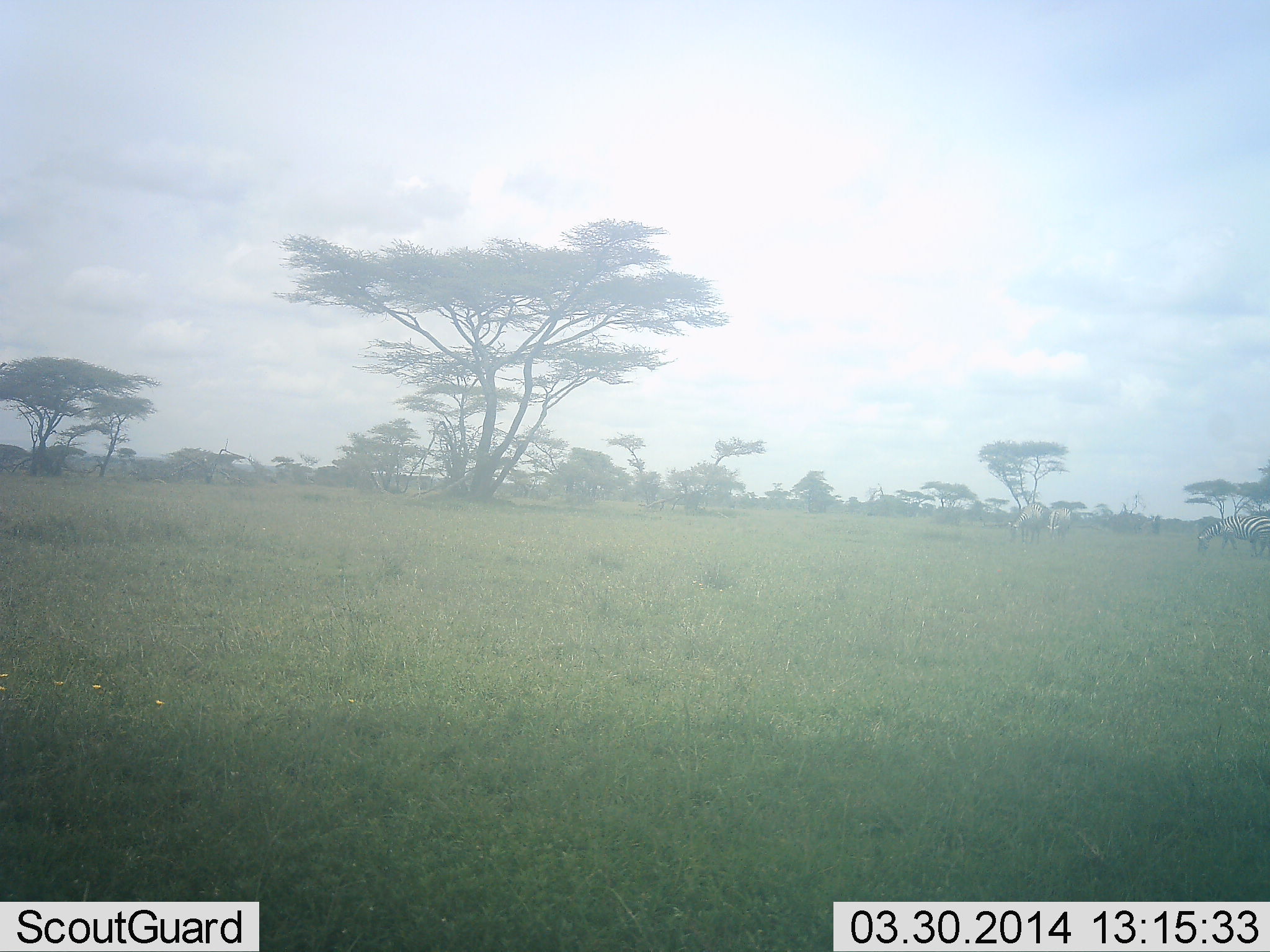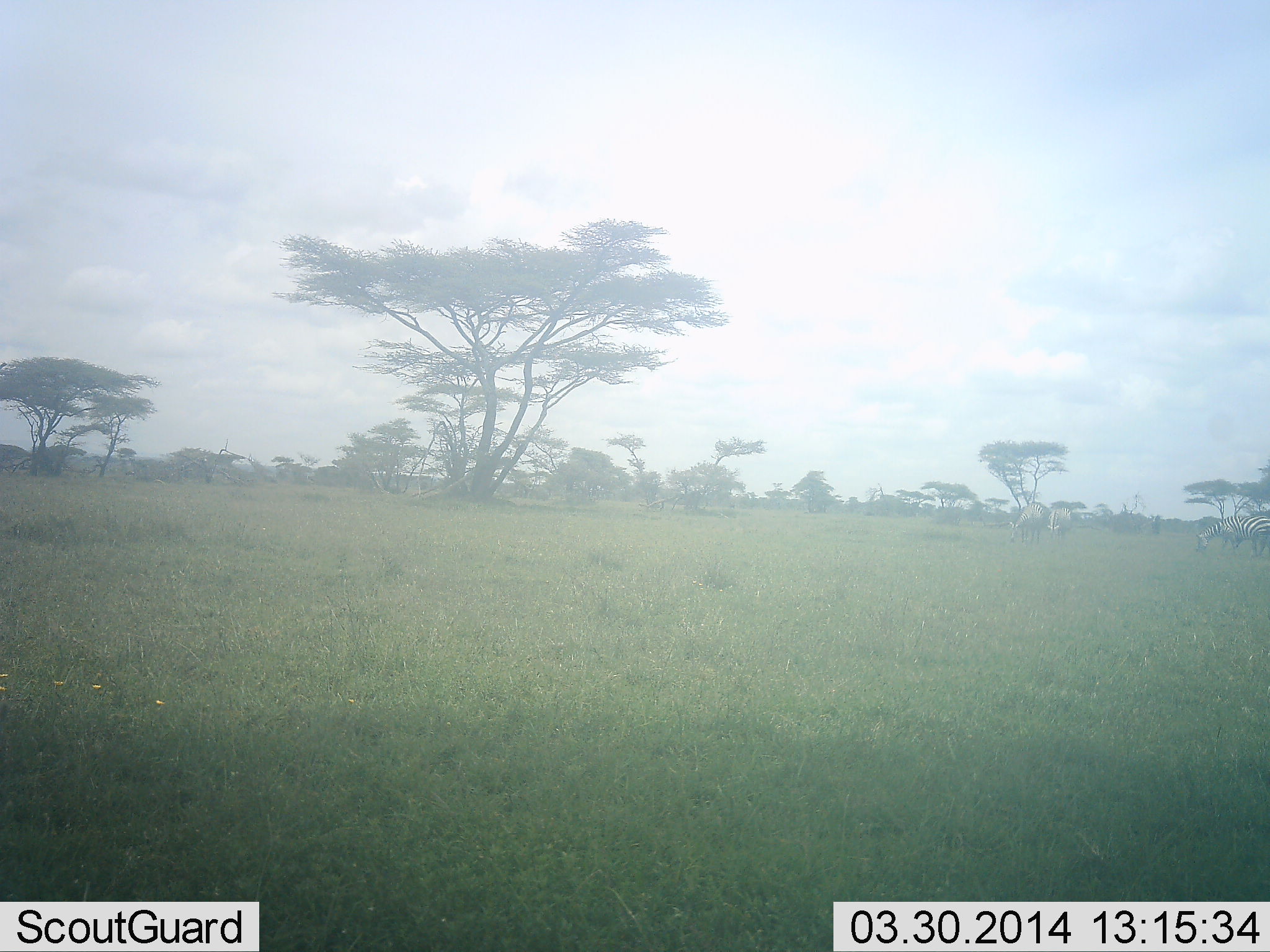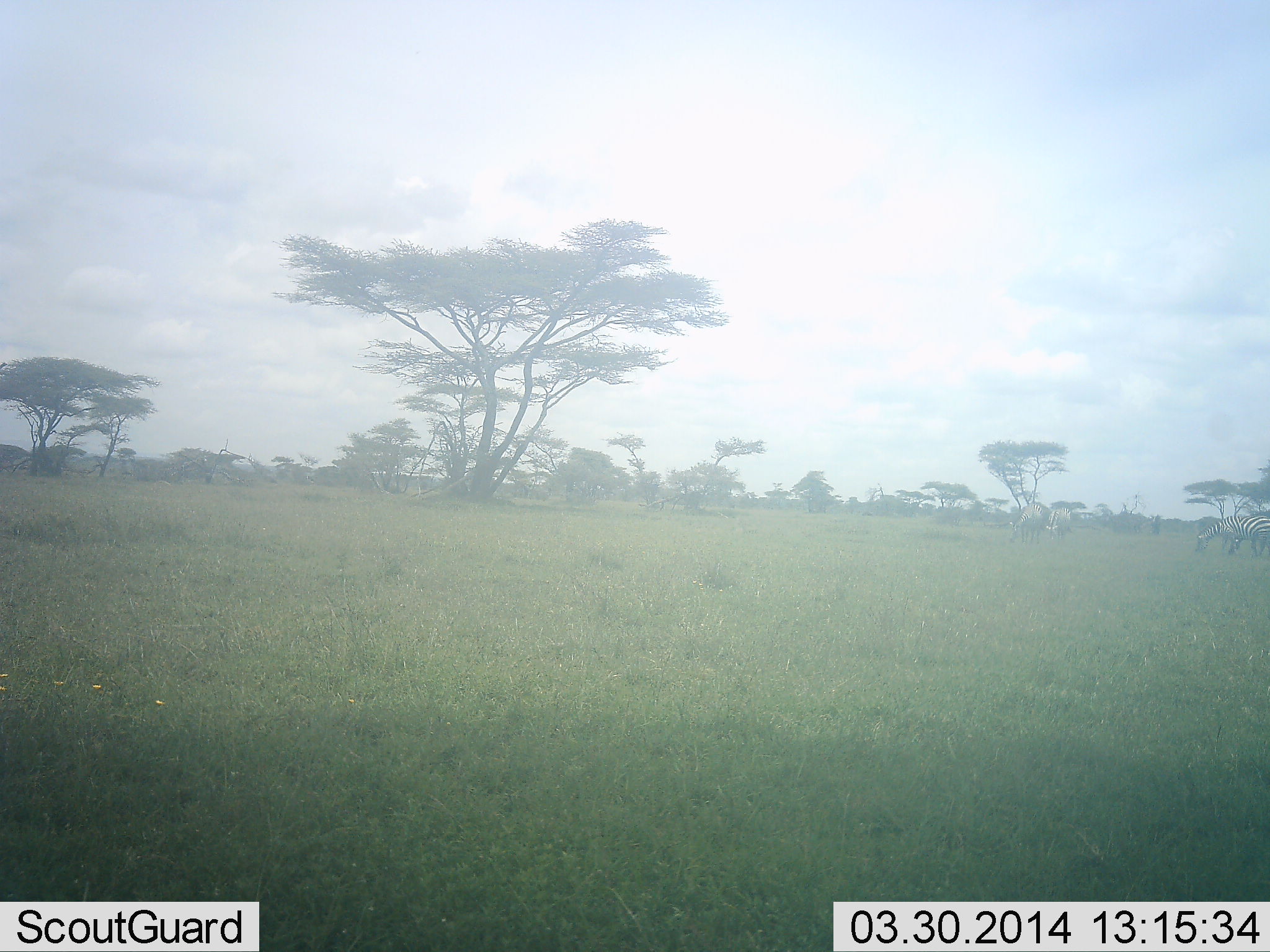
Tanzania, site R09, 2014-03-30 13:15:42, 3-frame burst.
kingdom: Animalia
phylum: Chordata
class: Mammalia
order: Perissodactyla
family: Equidae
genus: Equus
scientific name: Equus quagga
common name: plains zebra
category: zebra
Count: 4.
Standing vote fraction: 20%.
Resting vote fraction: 0%.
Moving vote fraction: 10%.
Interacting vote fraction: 0%.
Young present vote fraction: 0%.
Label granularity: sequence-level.